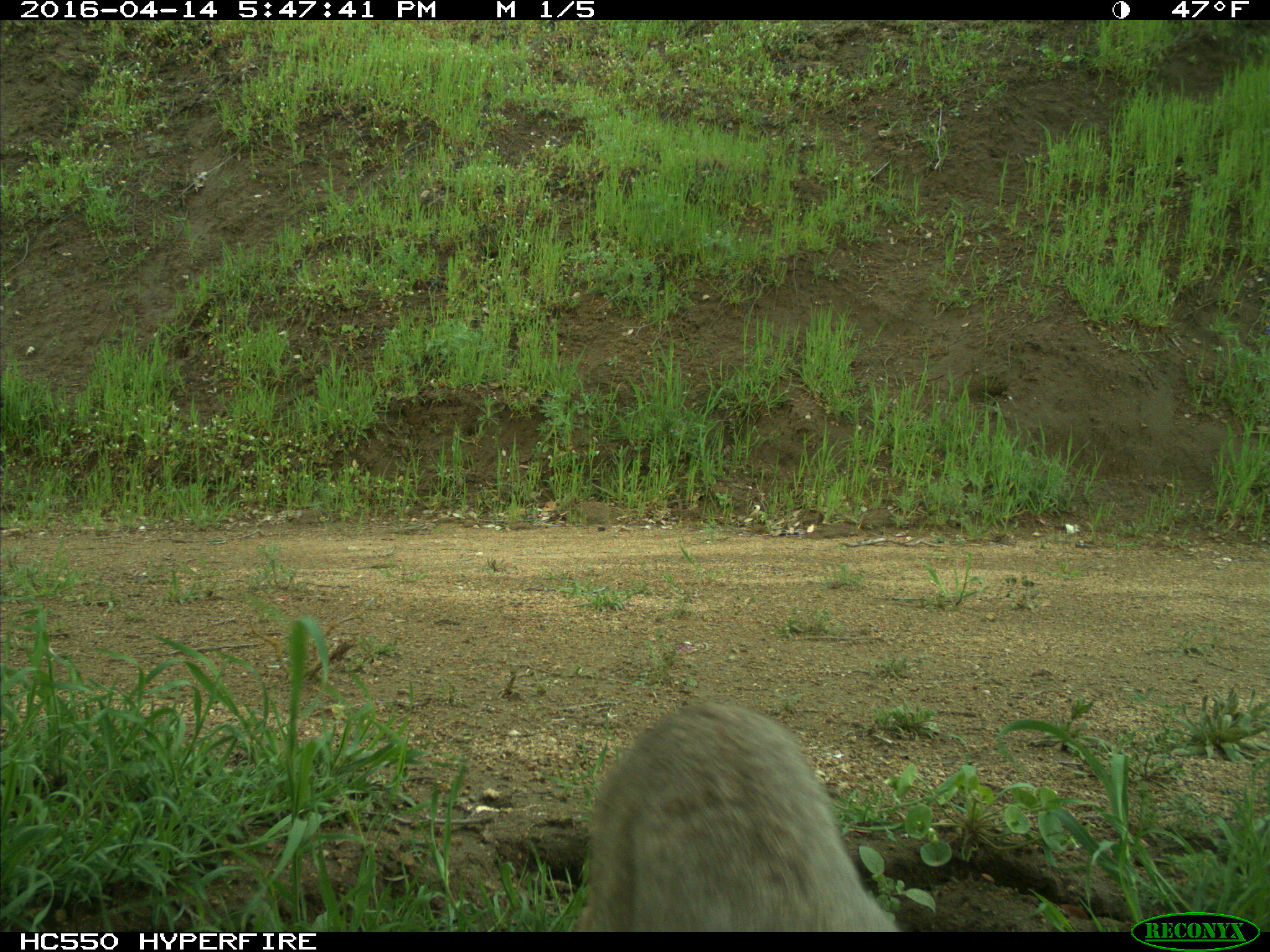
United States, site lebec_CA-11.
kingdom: Animalia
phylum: Chordata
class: Mammalia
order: Carnivora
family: Felidae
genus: Lynx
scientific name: Lynx rufus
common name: bobcat